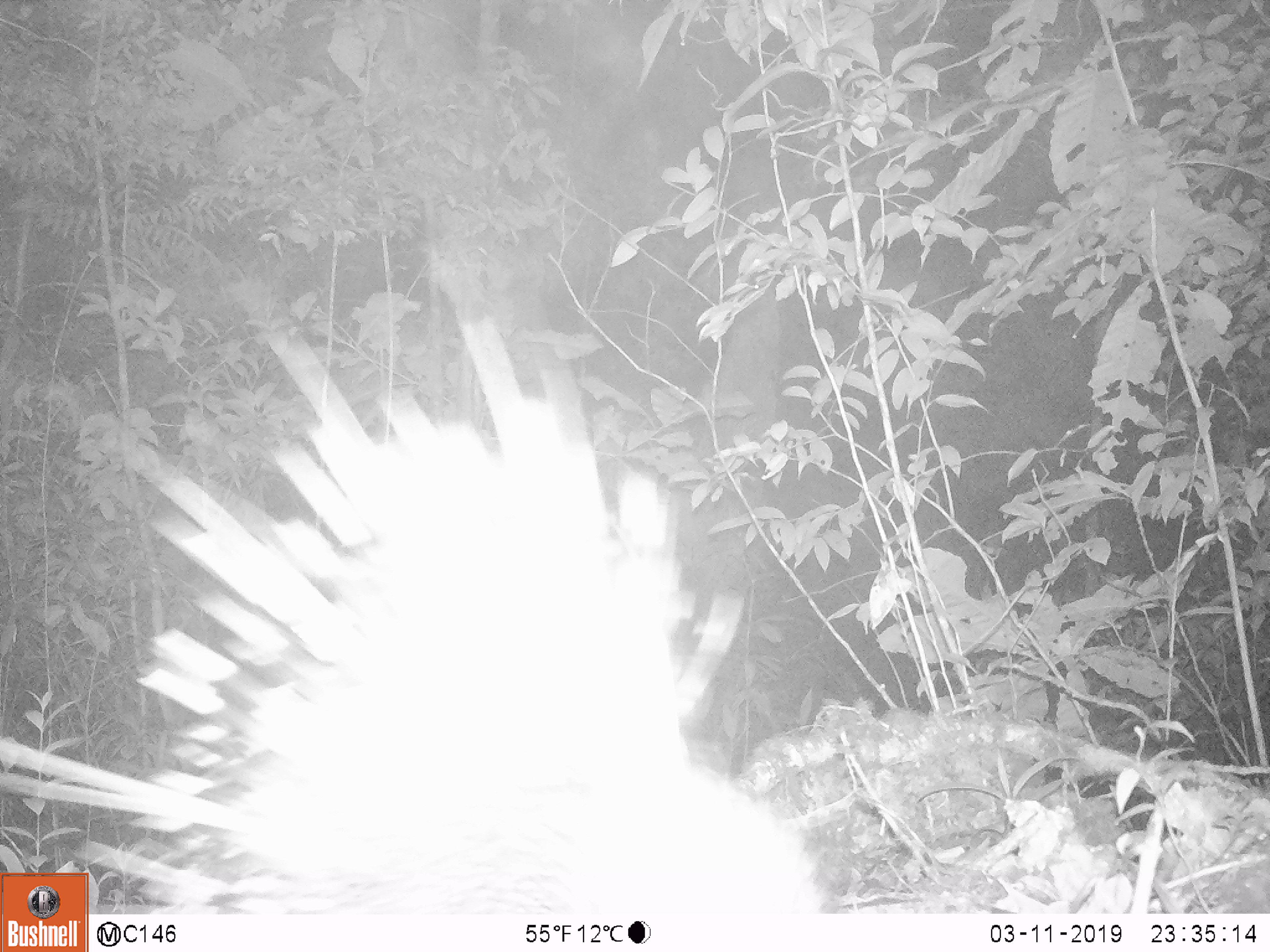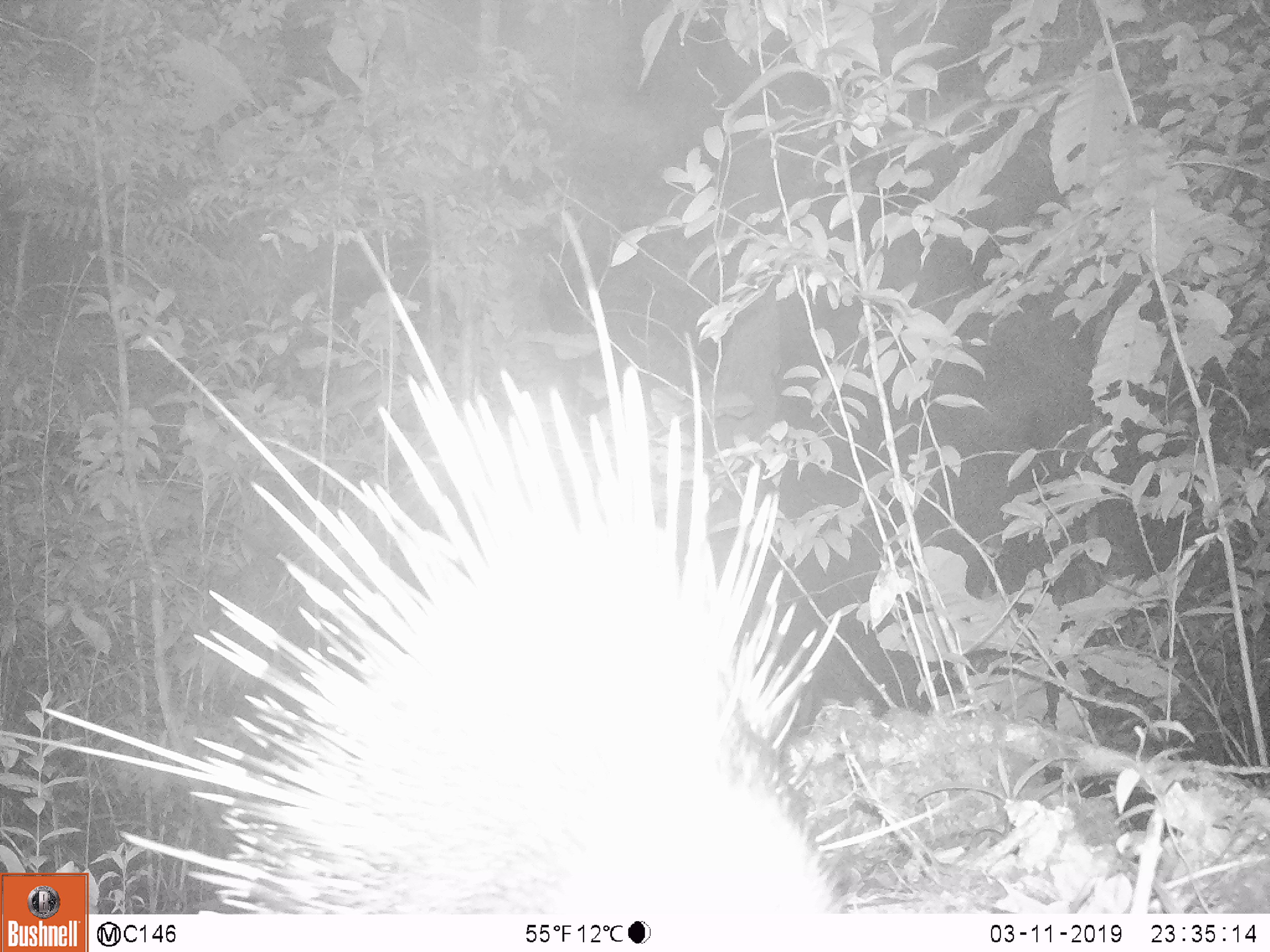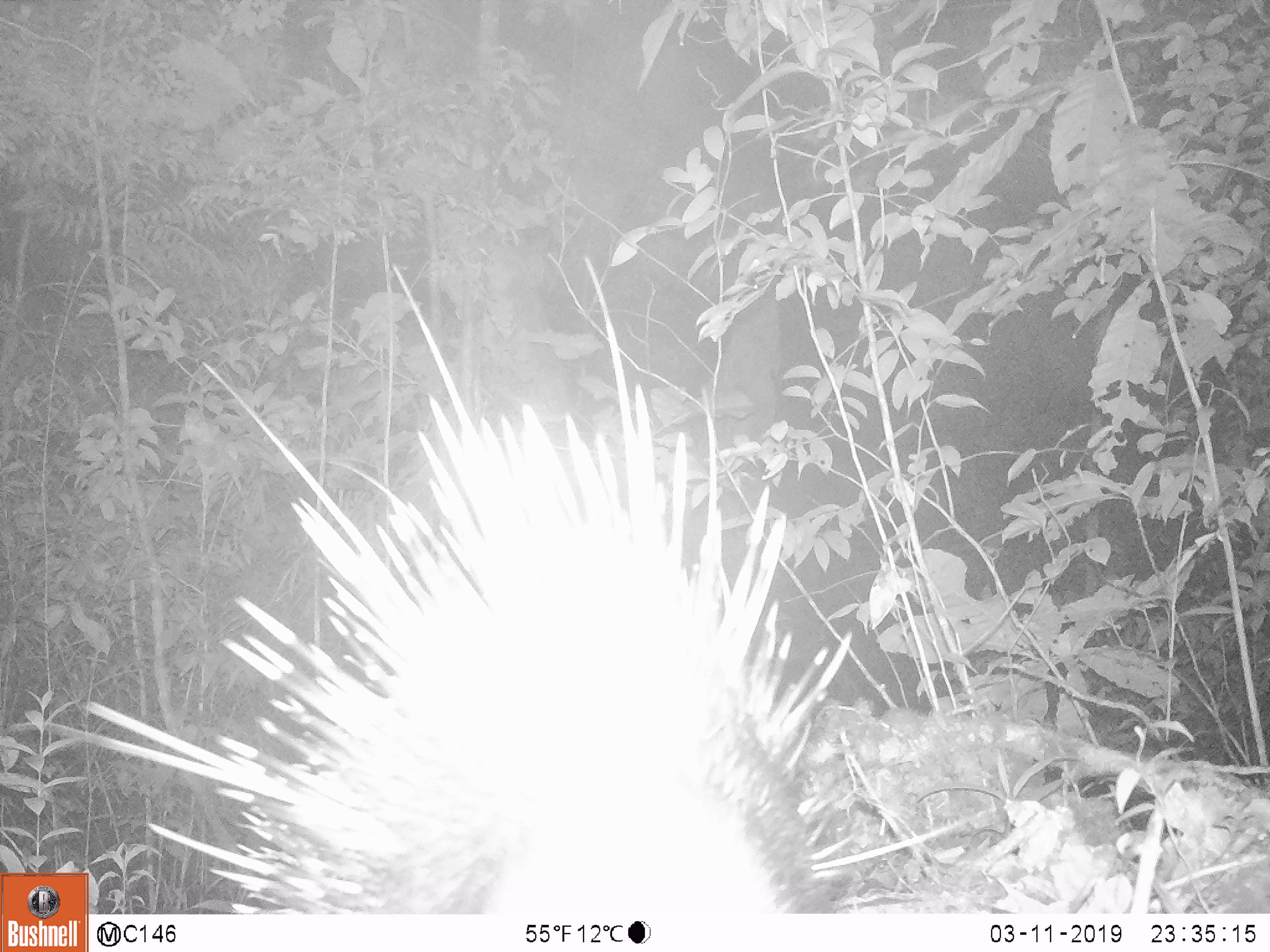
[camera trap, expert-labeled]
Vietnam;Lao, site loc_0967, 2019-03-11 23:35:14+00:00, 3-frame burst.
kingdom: Animalia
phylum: Chordata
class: Mammalia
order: Rodentia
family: Hystricidae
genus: Hystrix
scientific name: Hystrix brachyura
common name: malayan porcupine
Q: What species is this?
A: Malayan porcupine (Hystrix brachyura).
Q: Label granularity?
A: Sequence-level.